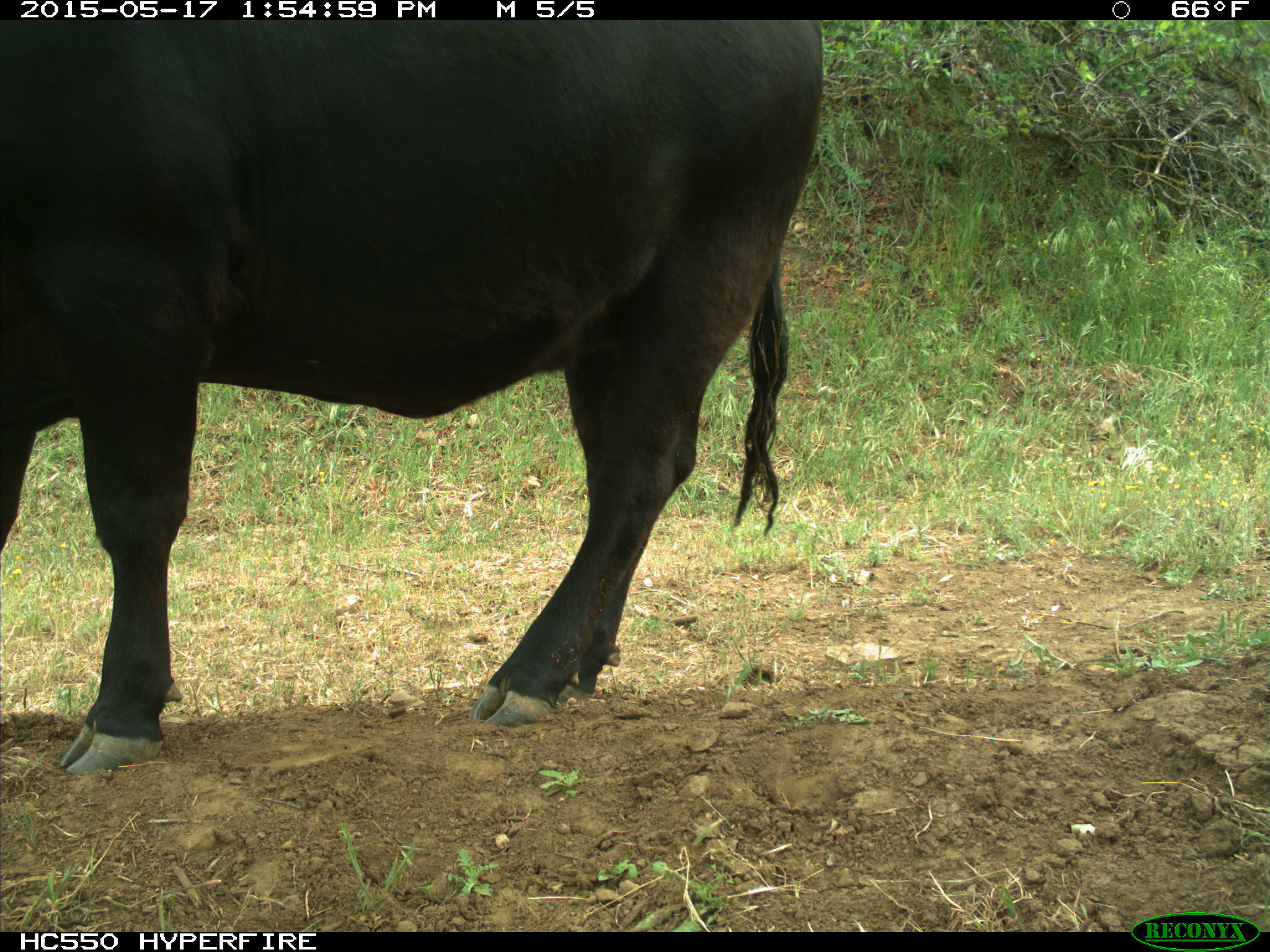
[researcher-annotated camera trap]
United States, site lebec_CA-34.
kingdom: Animalia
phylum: Chordata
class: Mammalia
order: Artiodactyla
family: Bovidae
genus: Bos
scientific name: Bos taurus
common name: domestic cow